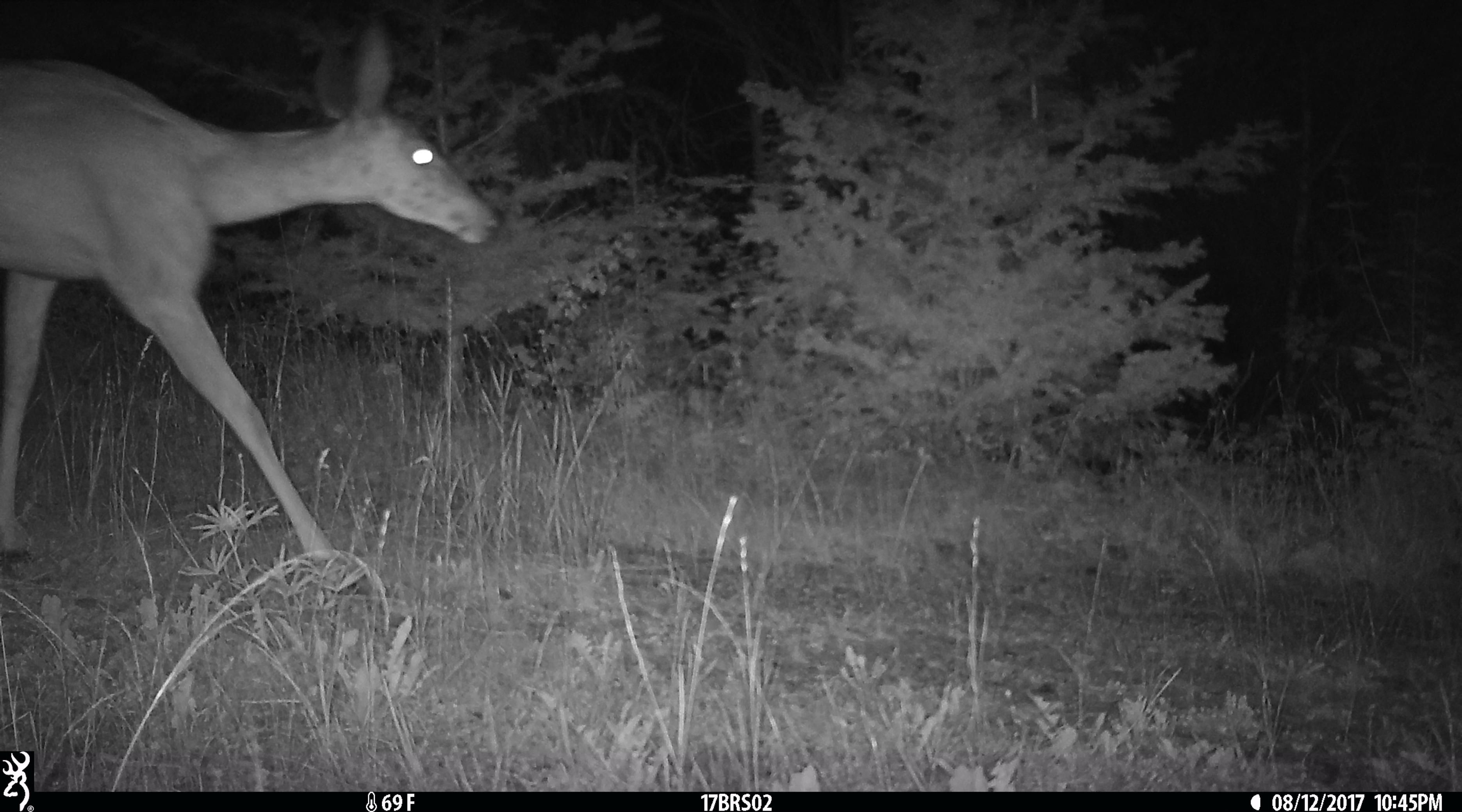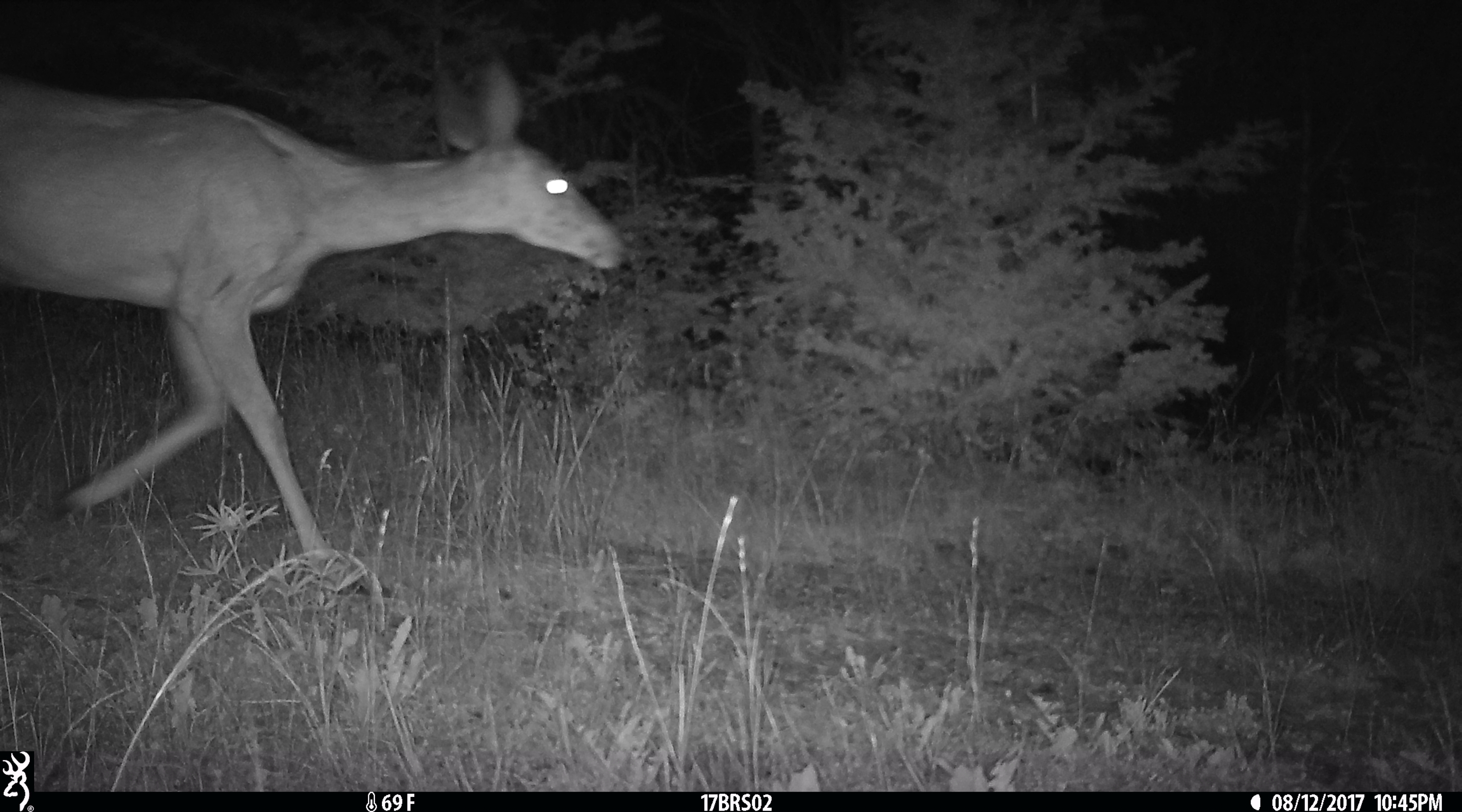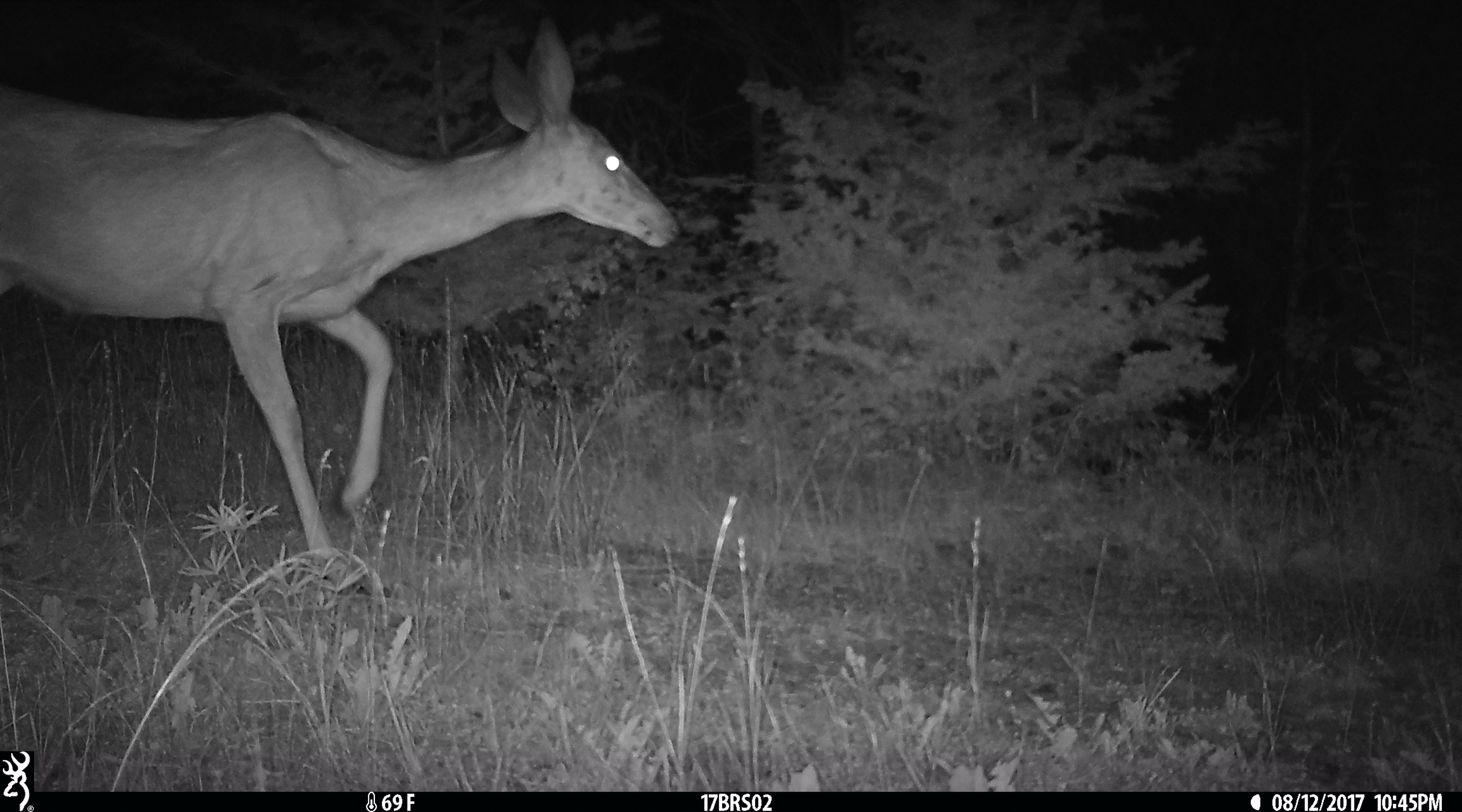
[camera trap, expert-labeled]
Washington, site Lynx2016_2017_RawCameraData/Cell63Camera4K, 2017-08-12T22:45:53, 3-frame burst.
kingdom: Animalia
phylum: Chordata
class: Mammalia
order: Artiodactyla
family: Cervidae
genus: Odocoileus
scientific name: Odocoileus hemionus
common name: mule deer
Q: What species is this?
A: Odocoileus hemionus (mule deer).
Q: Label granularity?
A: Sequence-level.